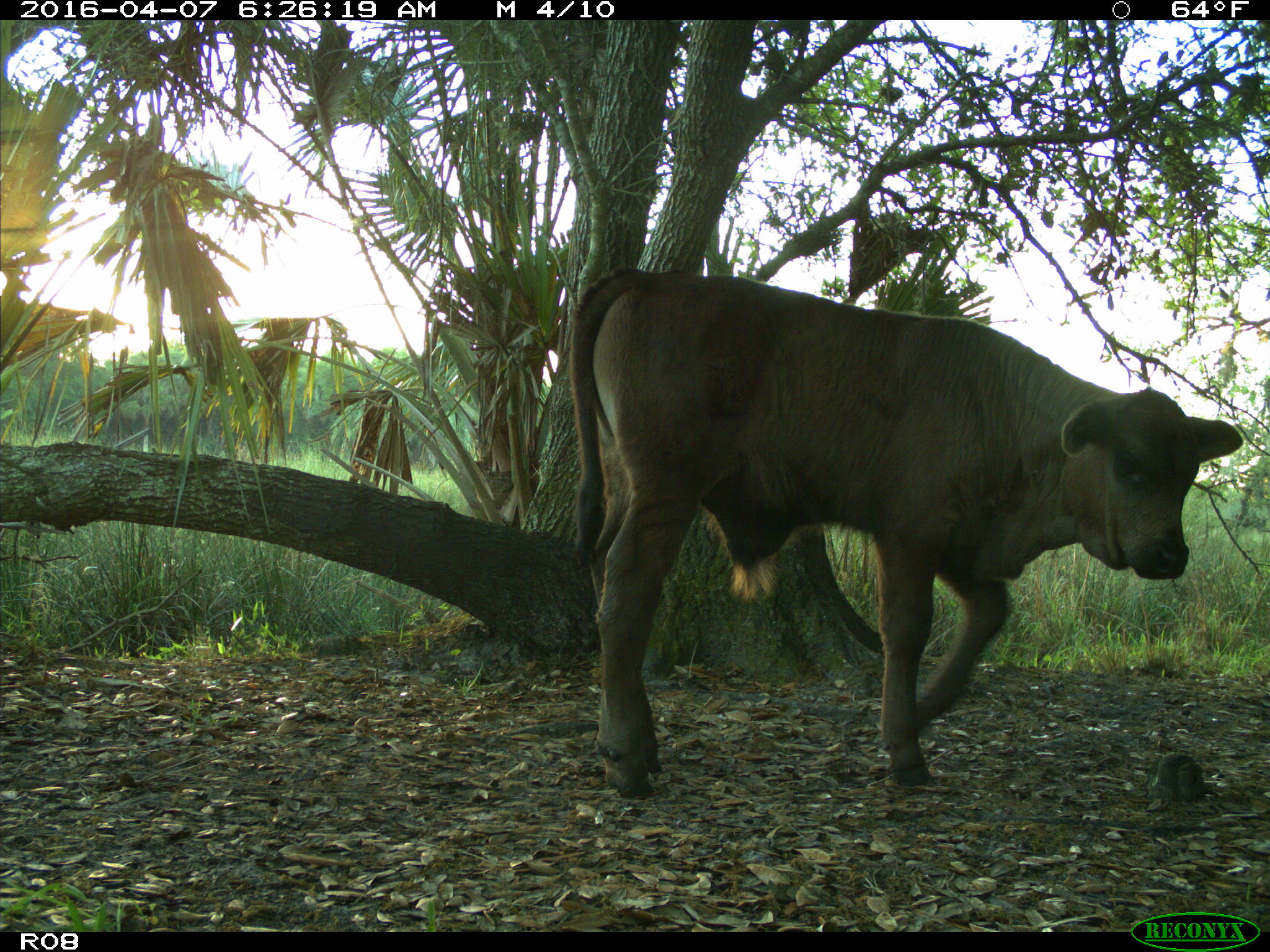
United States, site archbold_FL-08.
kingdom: Animalia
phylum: Chordata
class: Mammalia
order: Artiodactyla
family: Bovidae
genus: Bos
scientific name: Bos taurus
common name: domestic cow